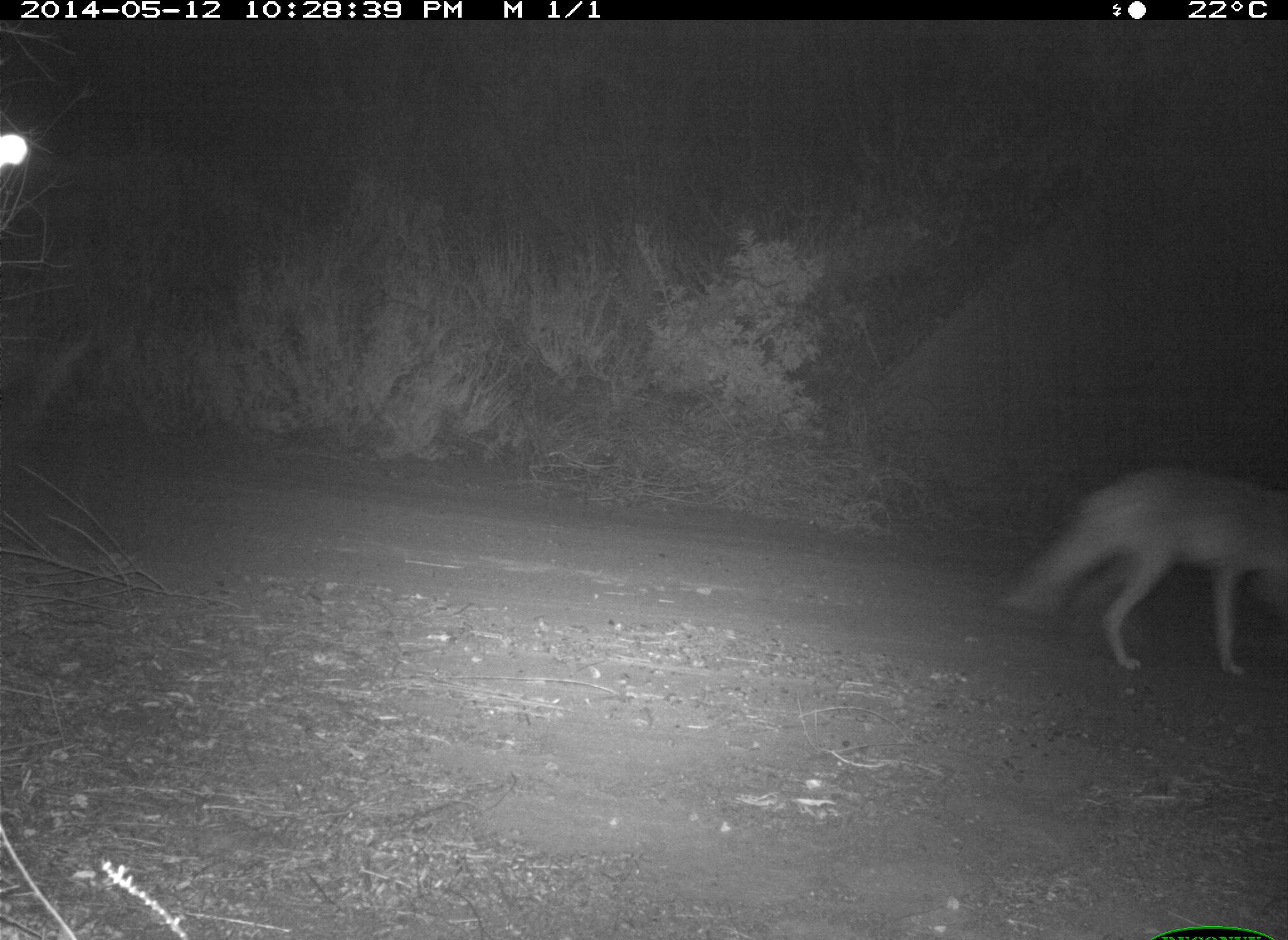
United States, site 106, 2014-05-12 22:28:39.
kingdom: Animalia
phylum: Chordata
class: Mammalia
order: Carnivora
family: Canidae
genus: Canis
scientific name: Canis latrans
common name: coyote